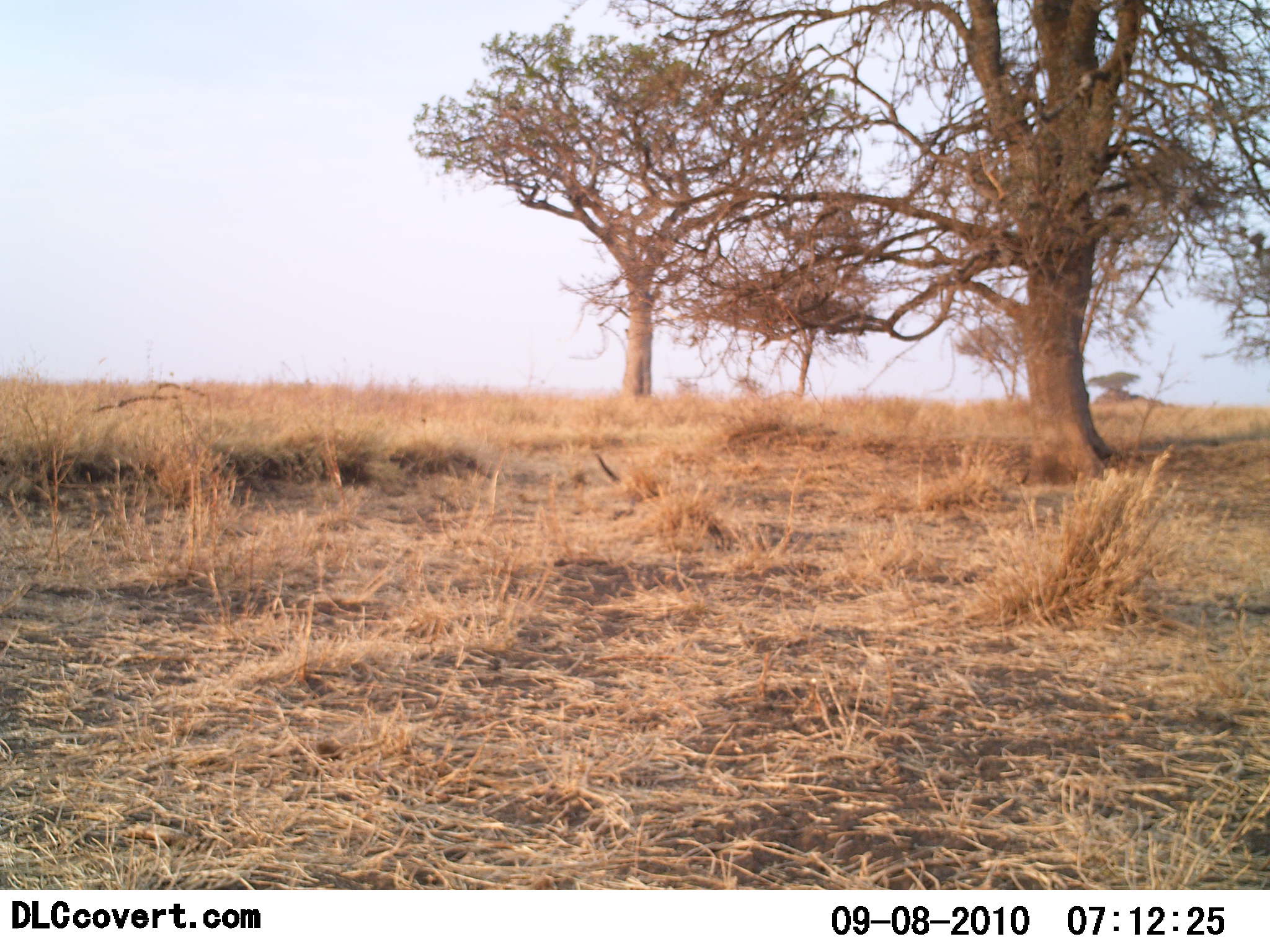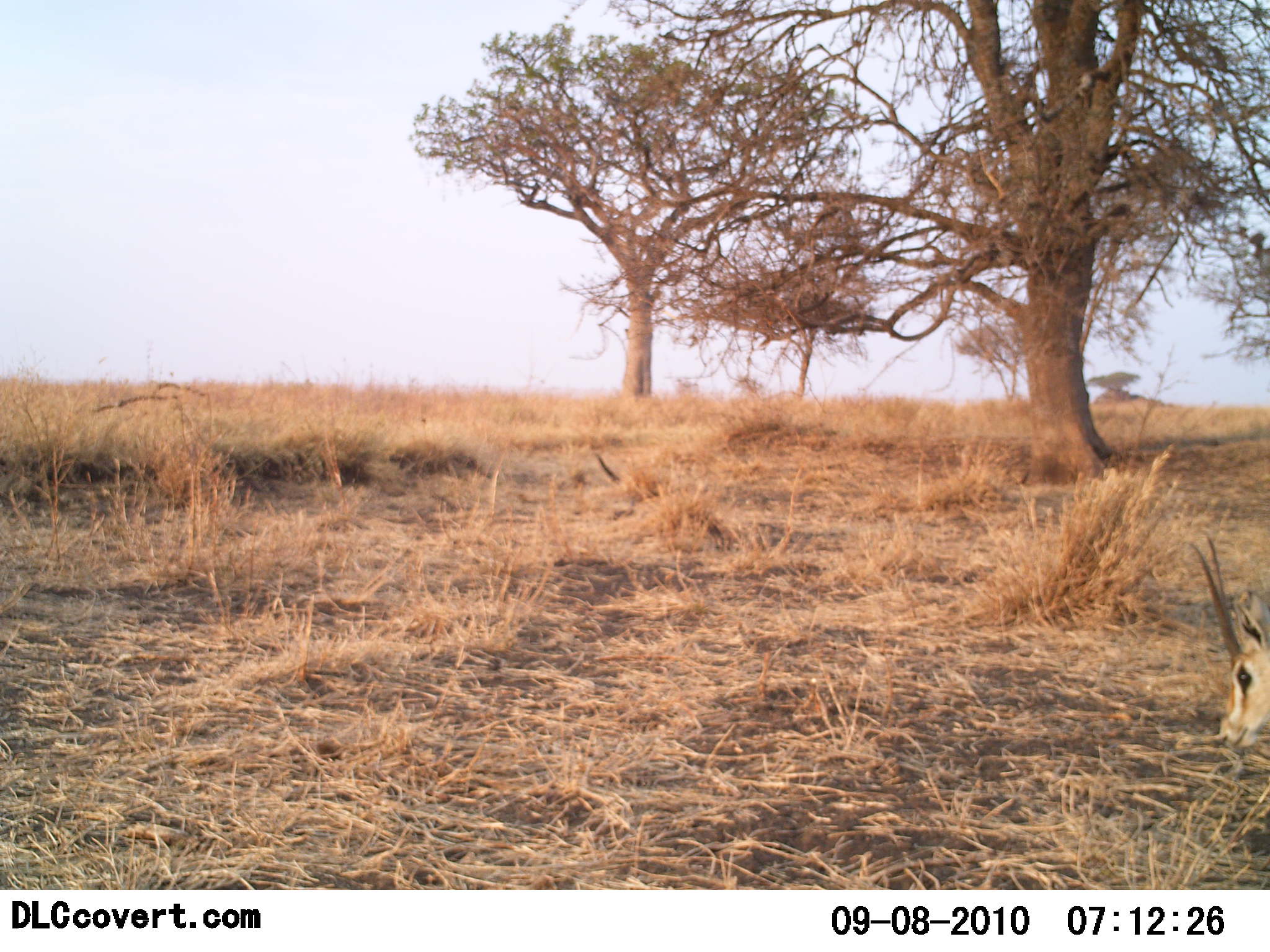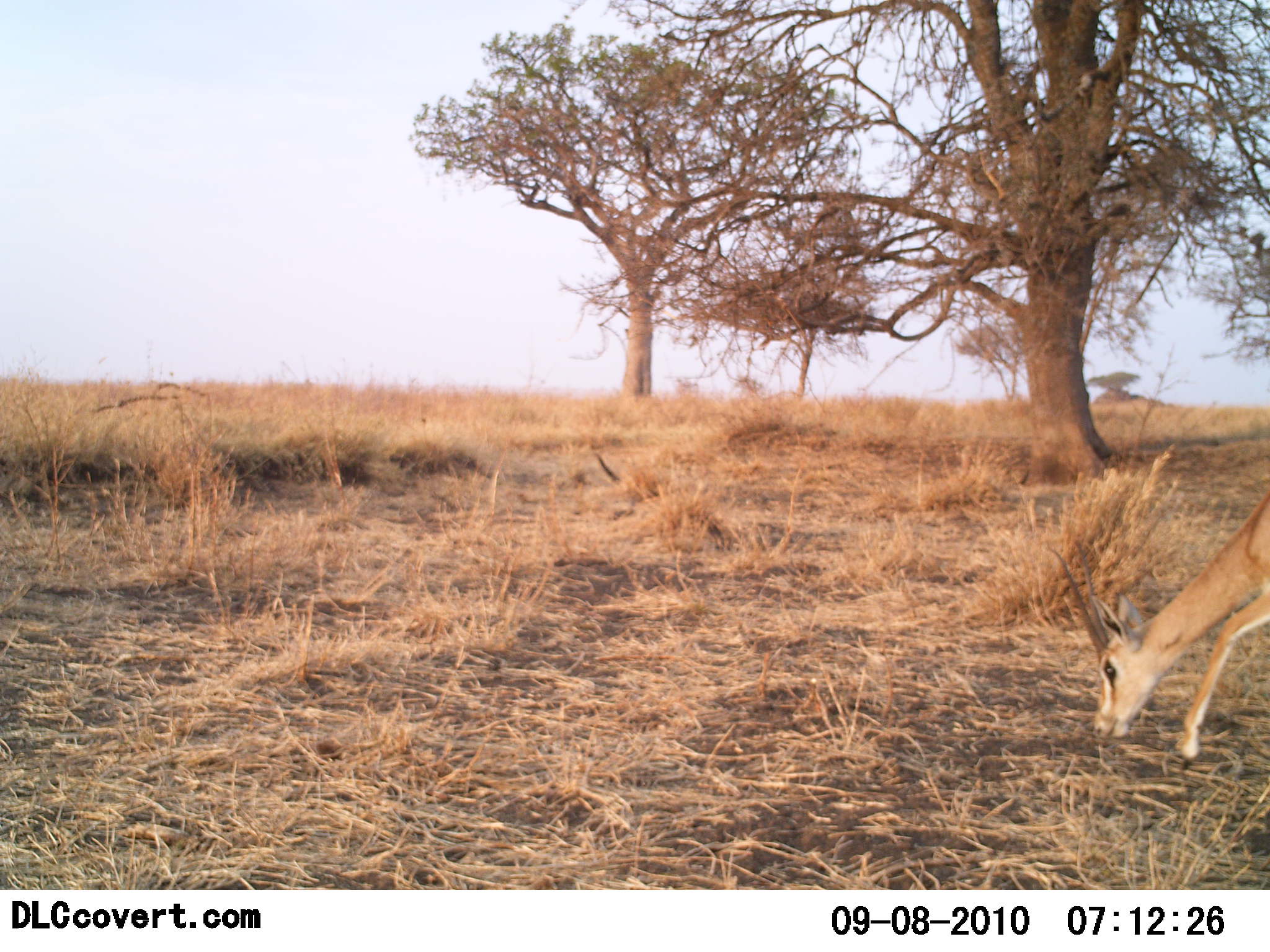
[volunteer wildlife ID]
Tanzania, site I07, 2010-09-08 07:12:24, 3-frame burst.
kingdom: Animalia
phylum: Chordata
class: Mammalia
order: Artiodactyla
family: Bovidae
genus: Nanger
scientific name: Nanger granti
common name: grant's gazelle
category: gazellegrants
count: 1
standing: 7%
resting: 0%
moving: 53%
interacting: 0%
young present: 0%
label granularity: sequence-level